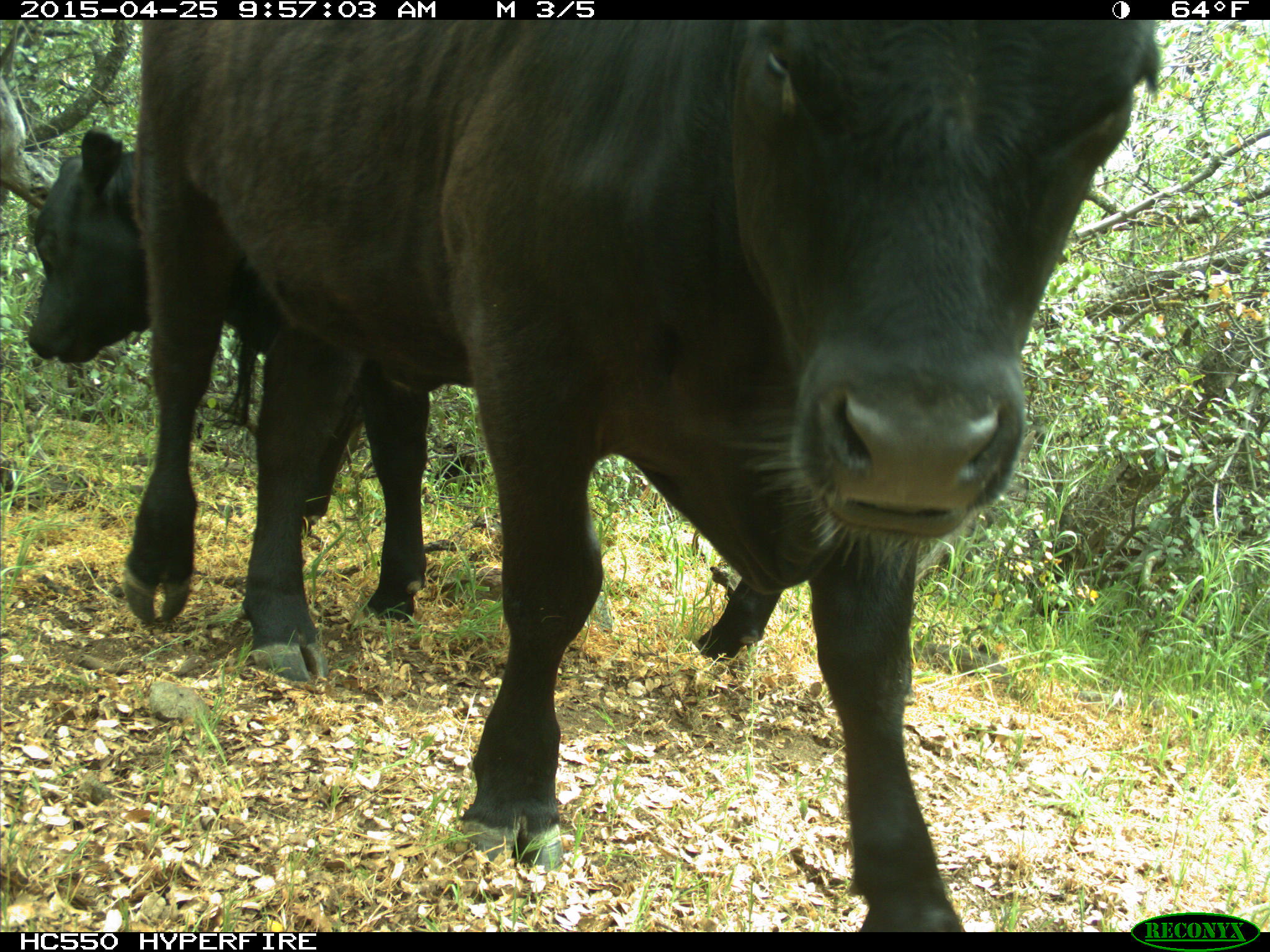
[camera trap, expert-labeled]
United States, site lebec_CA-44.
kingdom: Animalia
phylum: Chordata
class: Mammalia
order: Artiodactyla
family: Suidae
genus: Sus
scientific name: Sus scrofa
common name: wild boar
Sus scrofa (wild boar).